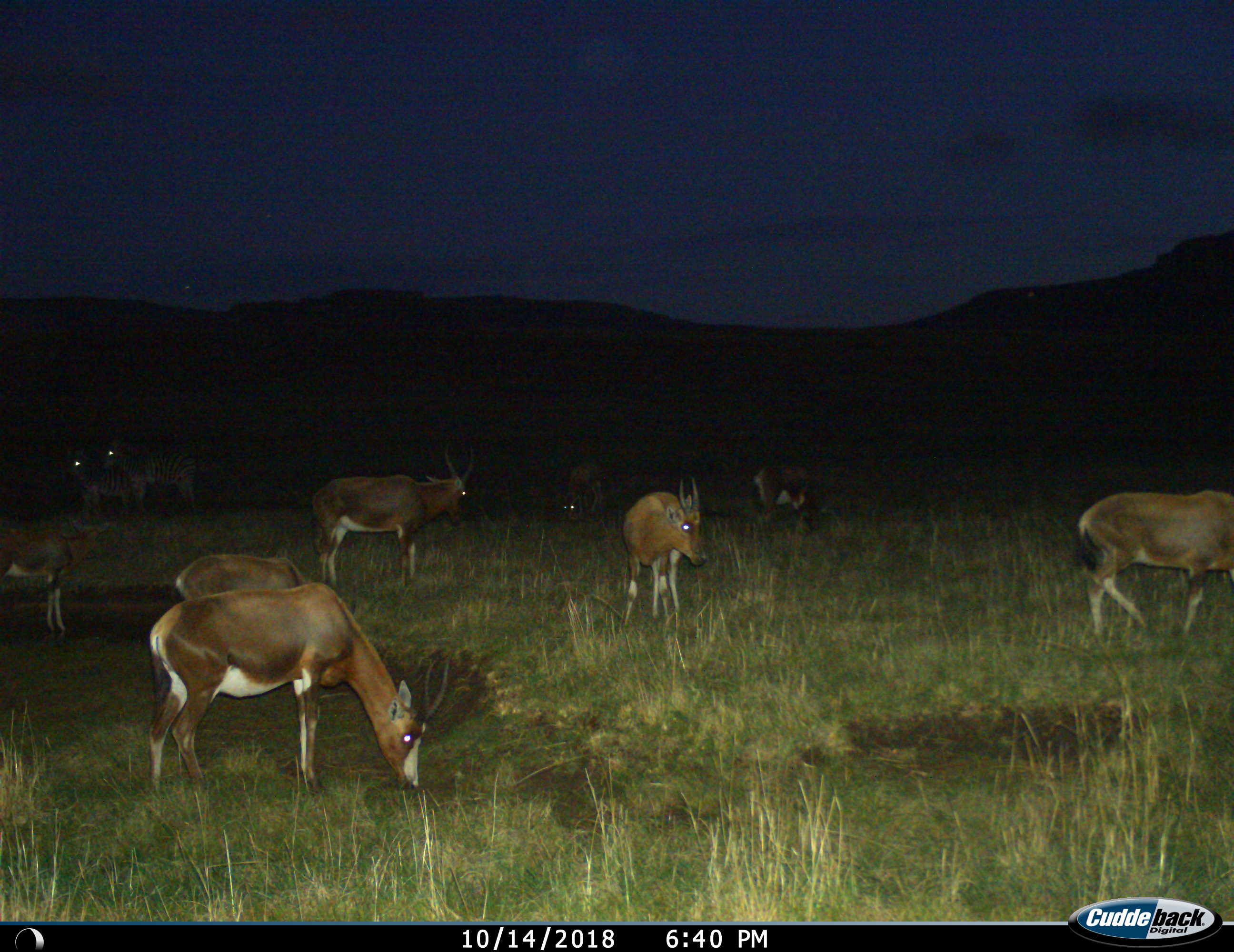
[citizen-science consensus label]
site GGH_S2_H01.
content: unidentified animal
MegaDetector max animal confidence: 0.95